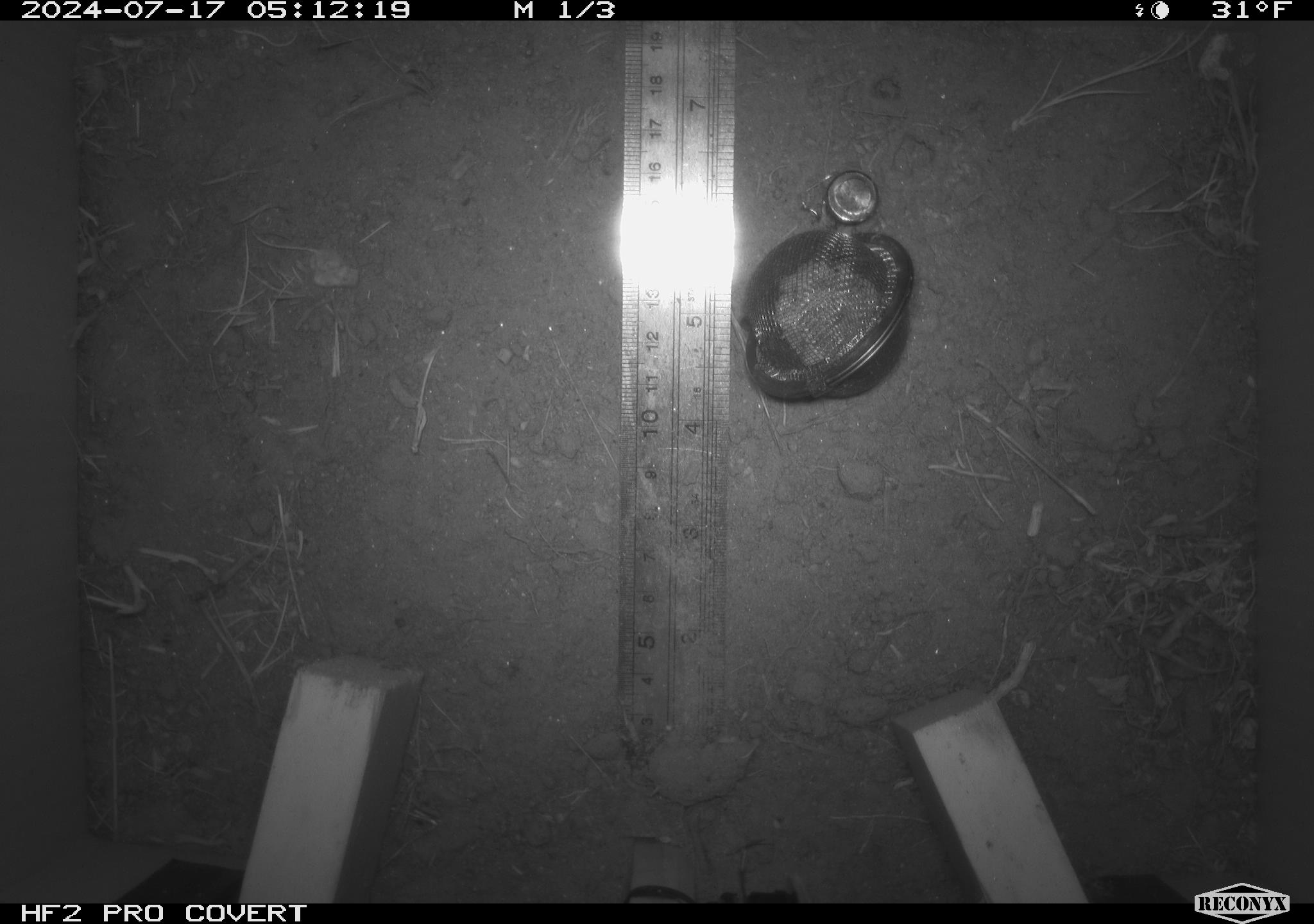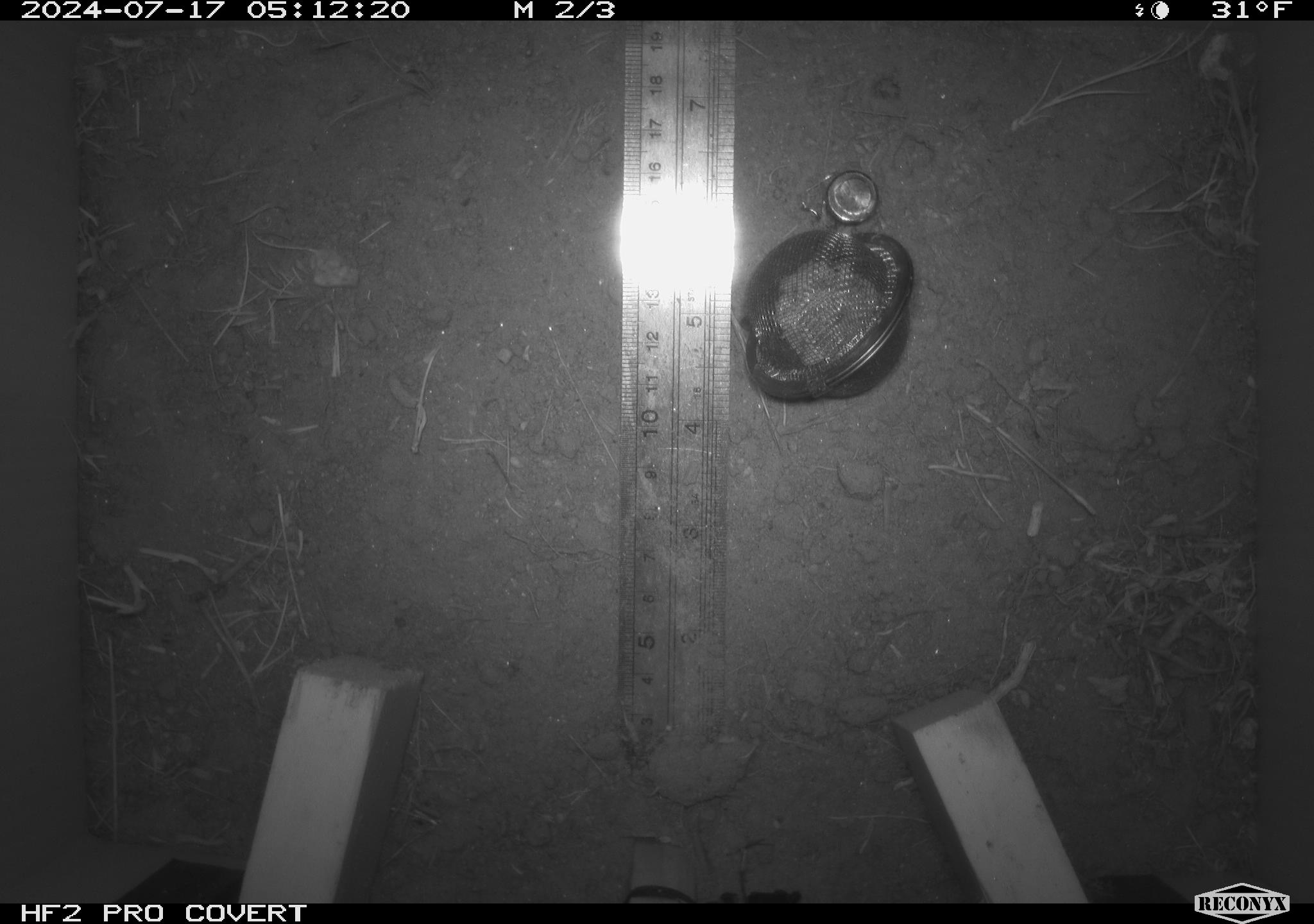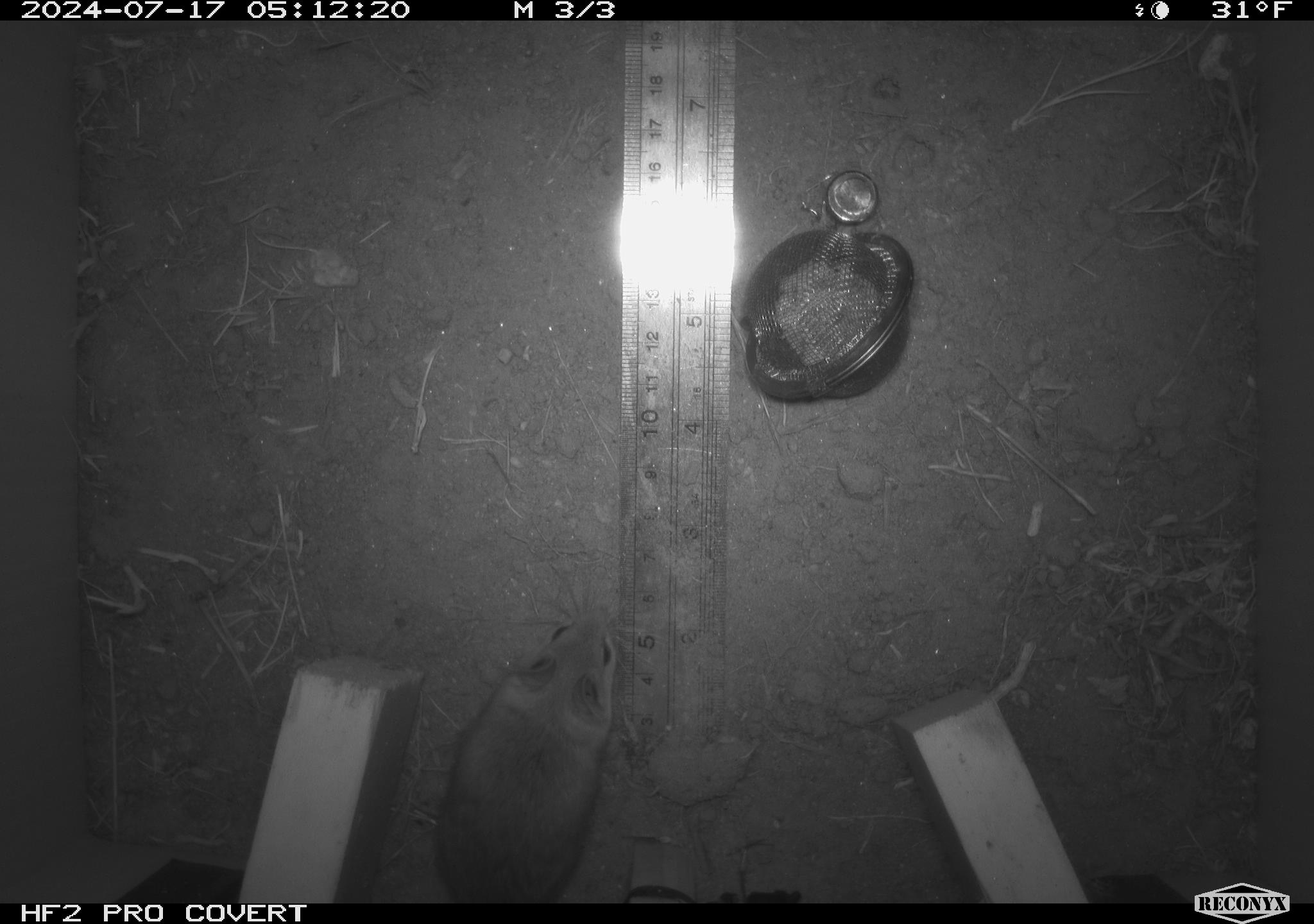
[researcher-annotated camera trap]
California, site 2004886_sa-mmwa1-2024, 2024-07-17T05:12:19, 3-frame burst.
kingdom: Animalia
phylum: Chordata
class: Mammalia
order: Rodentia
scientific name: Rodentia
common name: mouse species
Mouse species (Rodentia).